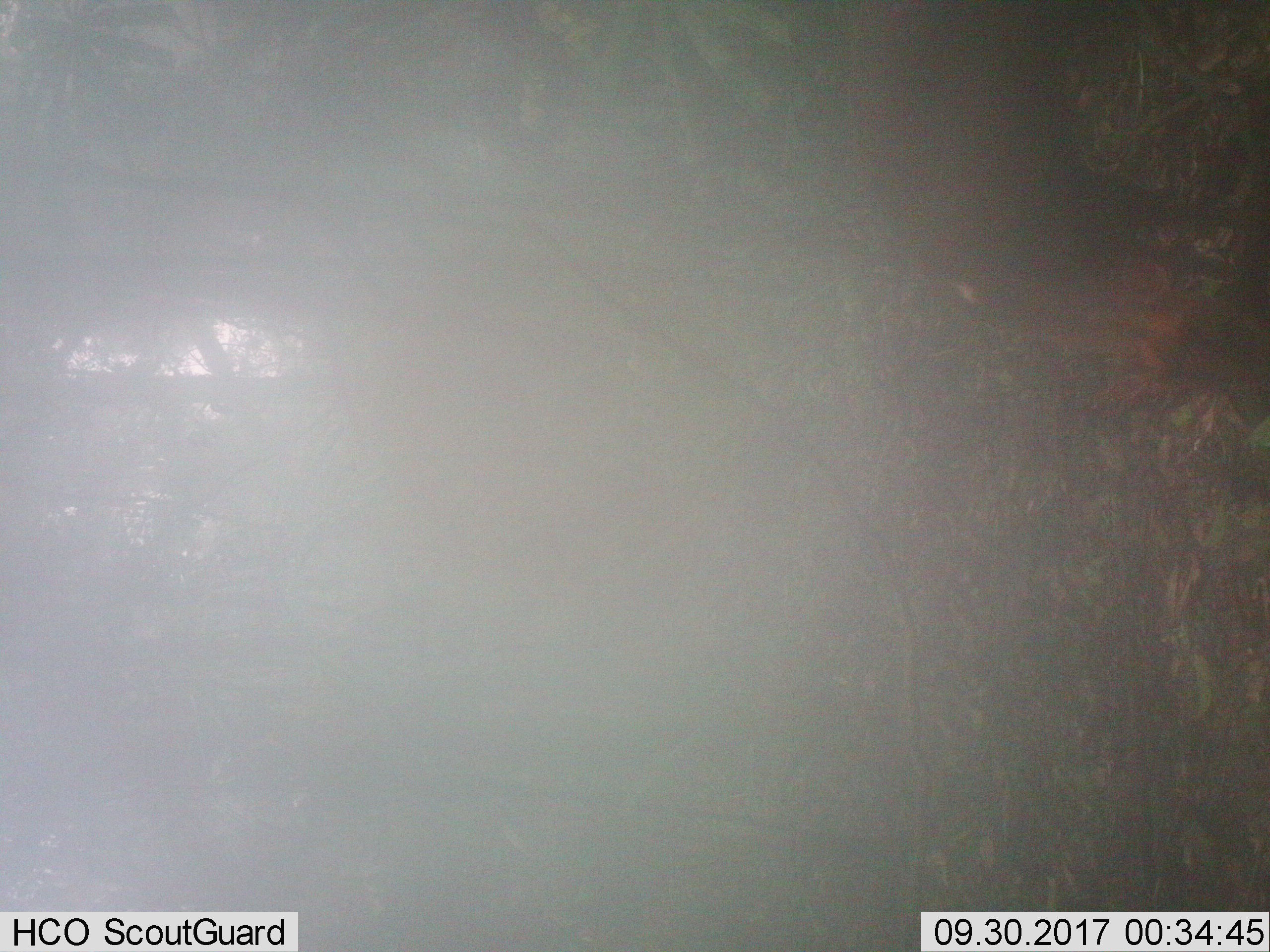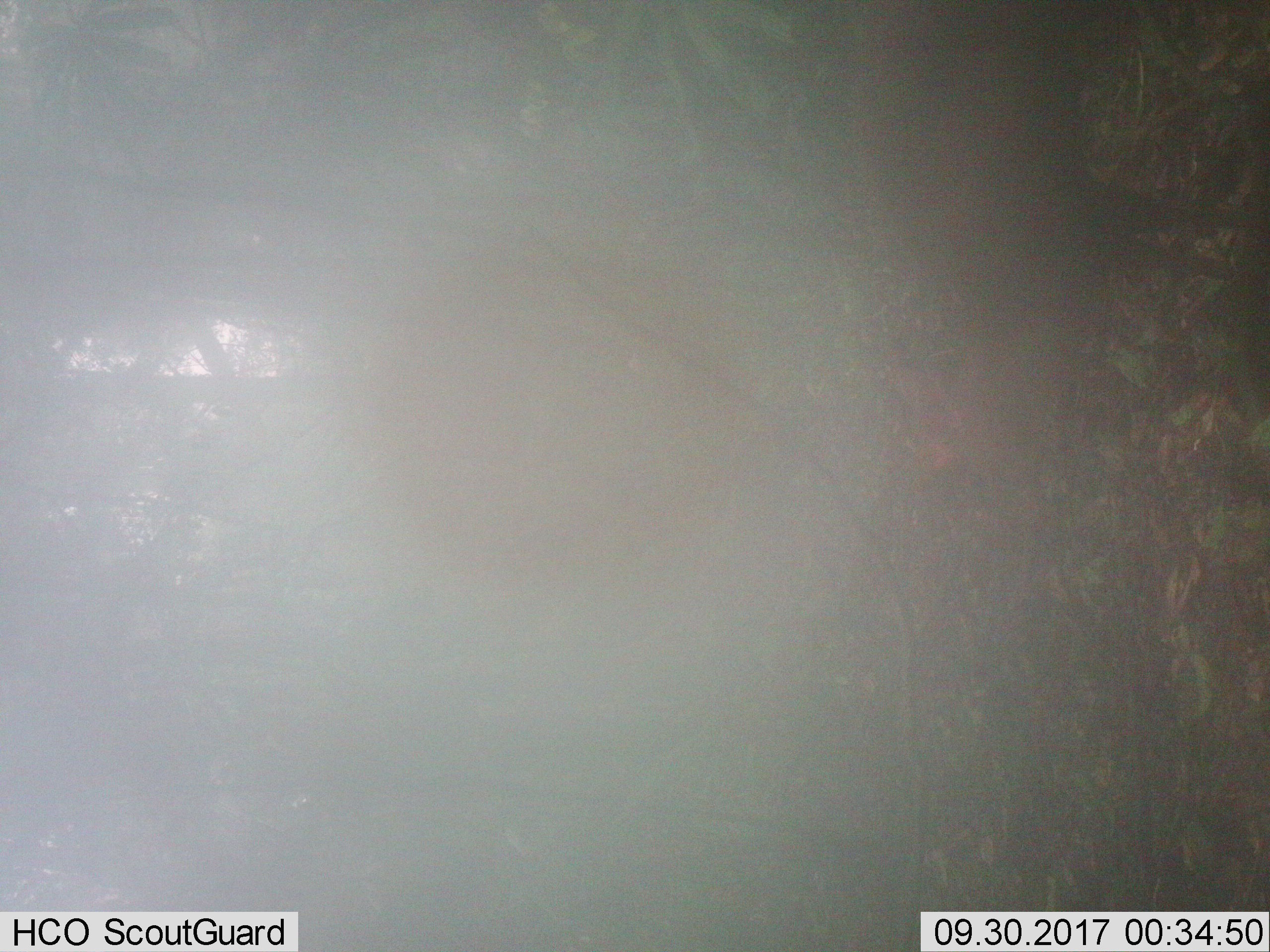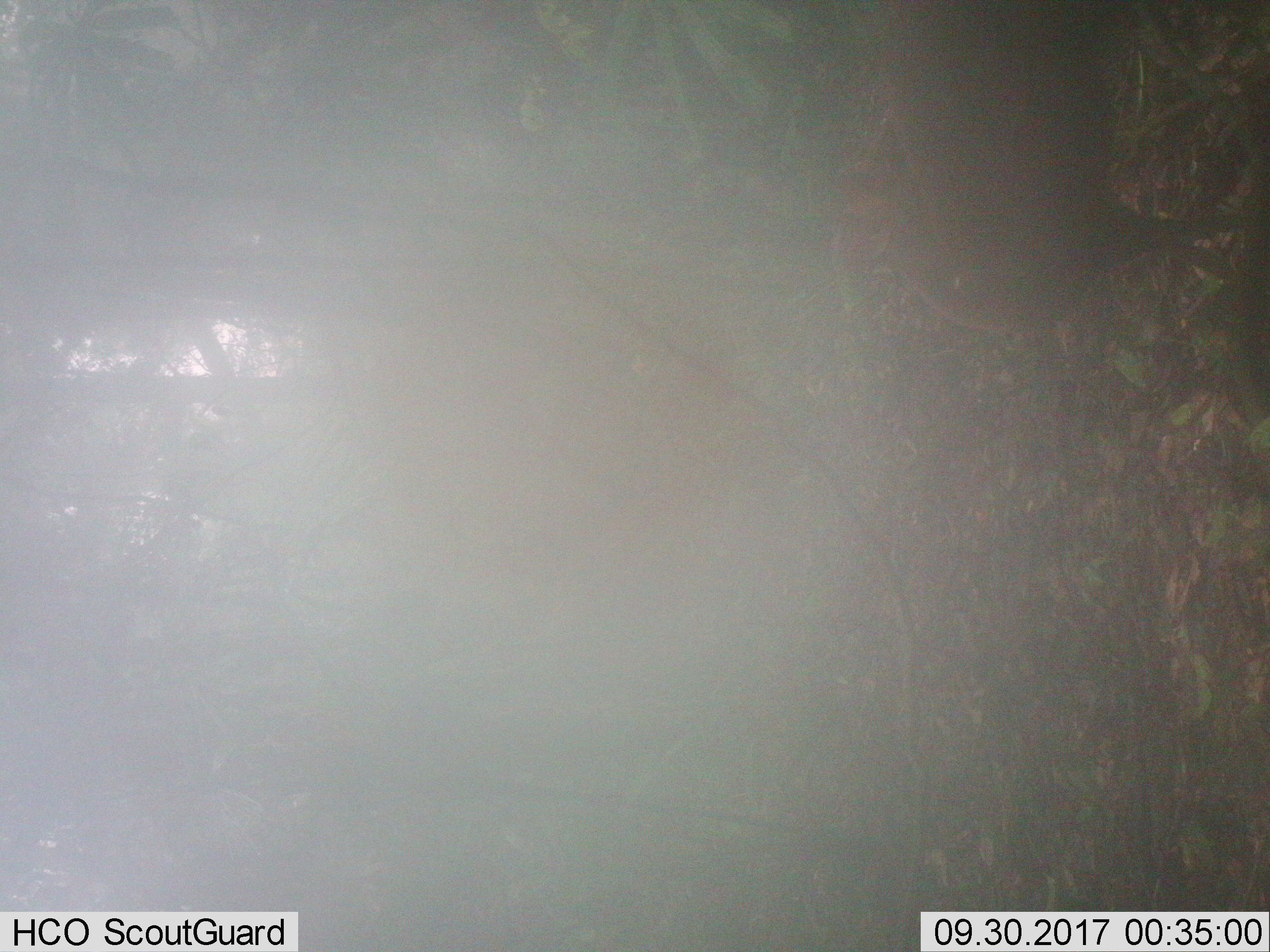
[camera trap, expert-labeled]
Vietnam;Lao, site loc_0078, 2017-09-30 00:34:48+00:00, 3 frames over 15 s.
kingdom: Animalia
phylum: Chordata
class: Mammalia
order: Artiodactyla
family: Cervidae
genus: Muntiacus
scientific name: Muntiacus rooseveltorum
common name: roosevelt's muntjac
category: roosevelts muntjac group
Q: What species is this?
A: Roosevelts muntjac group (roosevelt's muntjac) (Muntiacus rooseveltorum).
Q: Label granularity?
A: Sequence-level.